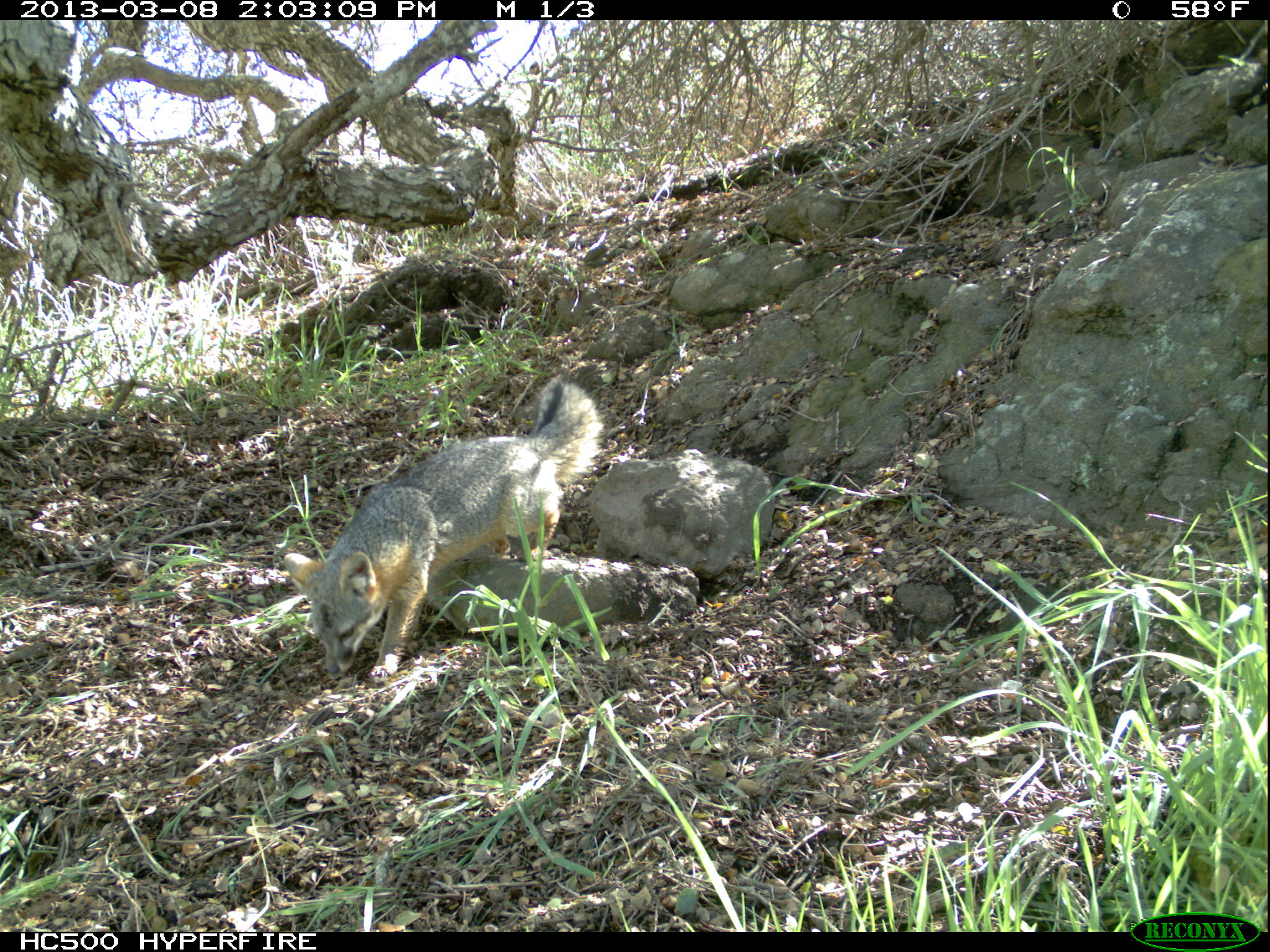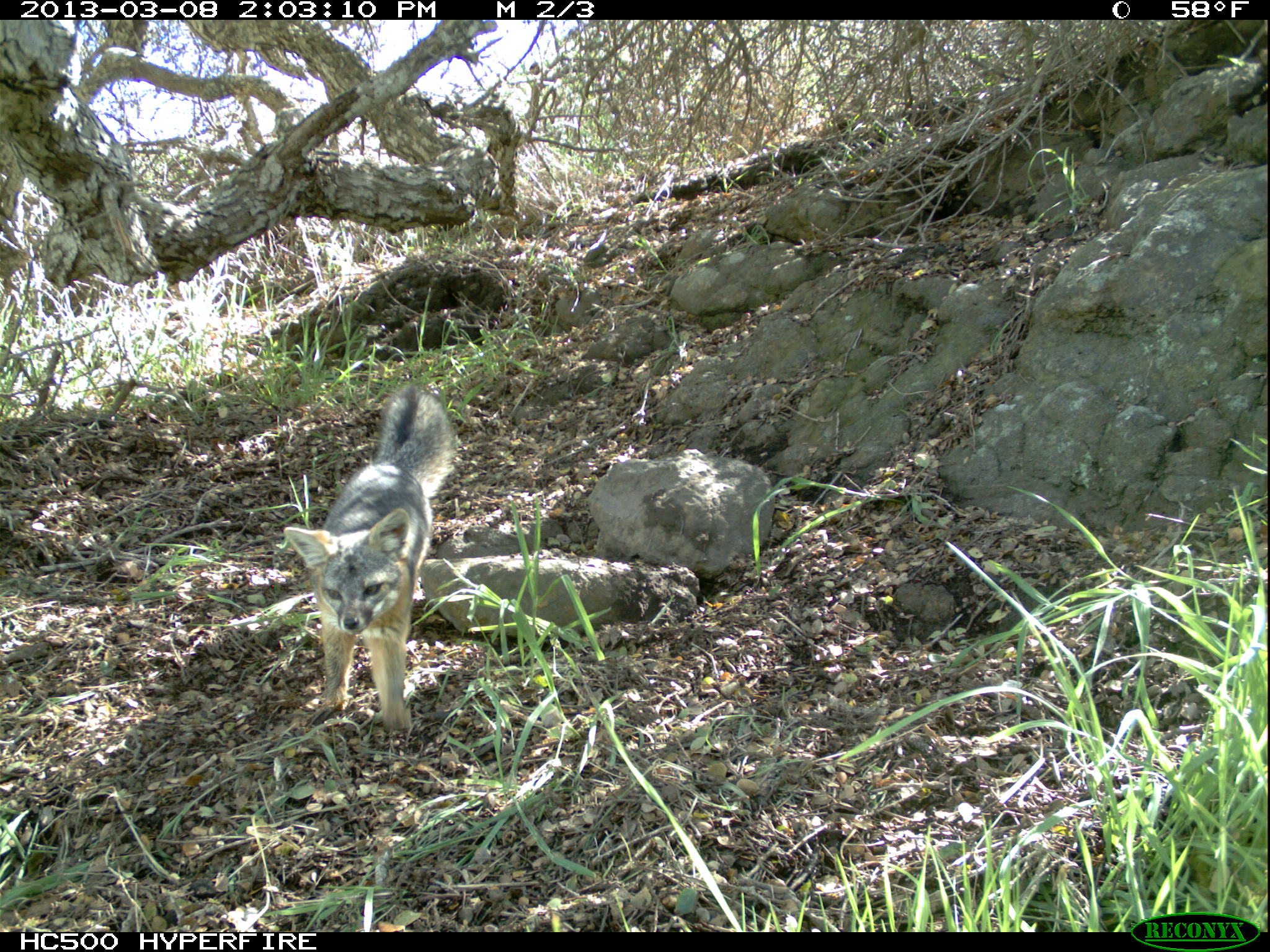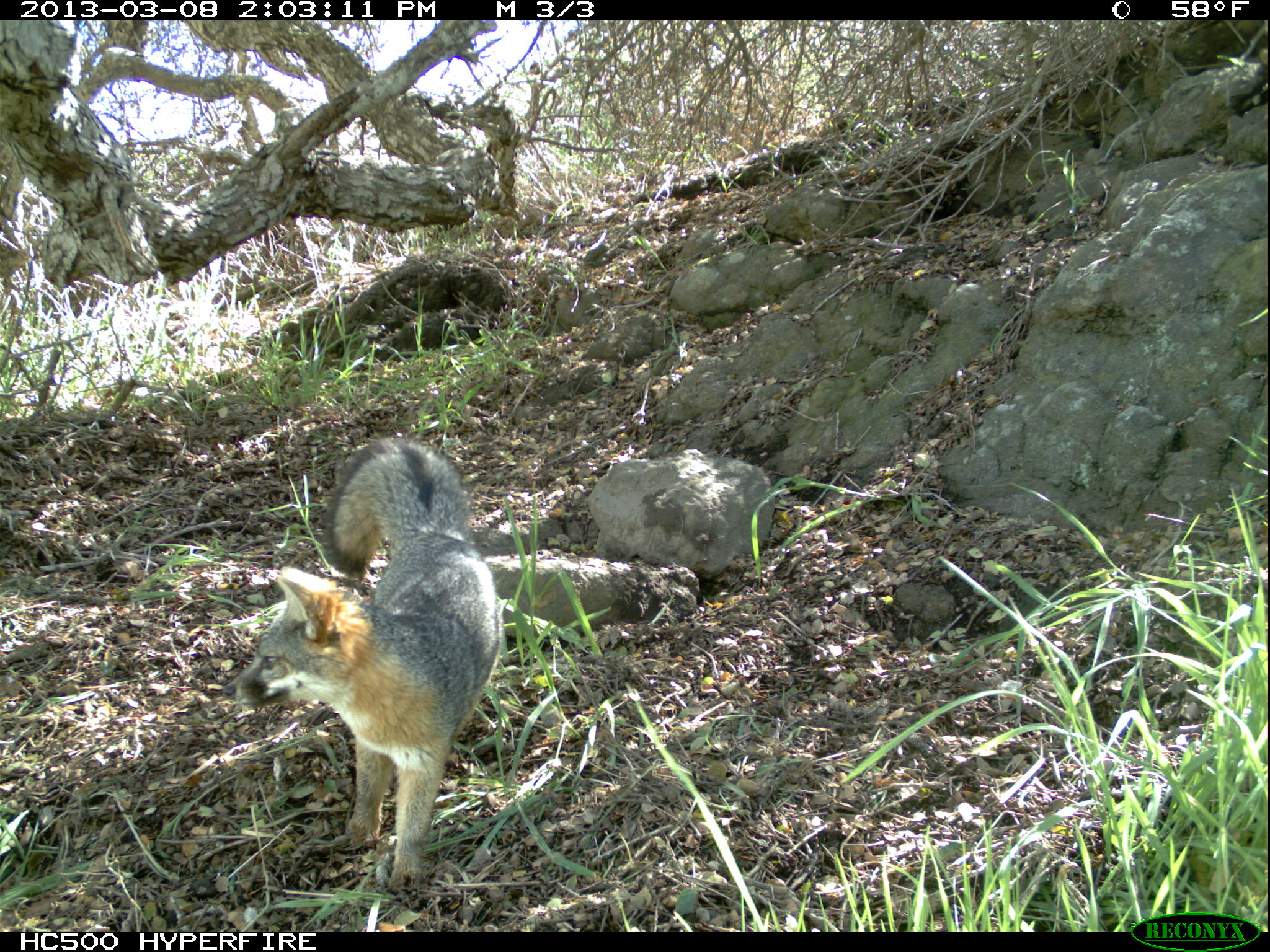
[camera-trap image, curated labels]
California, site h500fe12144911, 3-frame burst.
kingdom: Animalia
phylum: Chordata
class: Mammalia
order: Carnivora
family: Canidae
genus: Urocyon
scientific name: Urocyon littoralis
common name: island fox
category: fox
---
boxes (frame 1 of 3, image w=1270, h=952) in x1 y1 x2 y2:
fox: 283 375 605 680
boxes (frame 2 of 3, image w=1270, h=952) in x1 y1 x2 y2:
fox: 282 382 463 730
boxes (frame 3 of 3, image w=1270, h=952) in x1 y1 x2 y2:
fox: 223 438 505 894